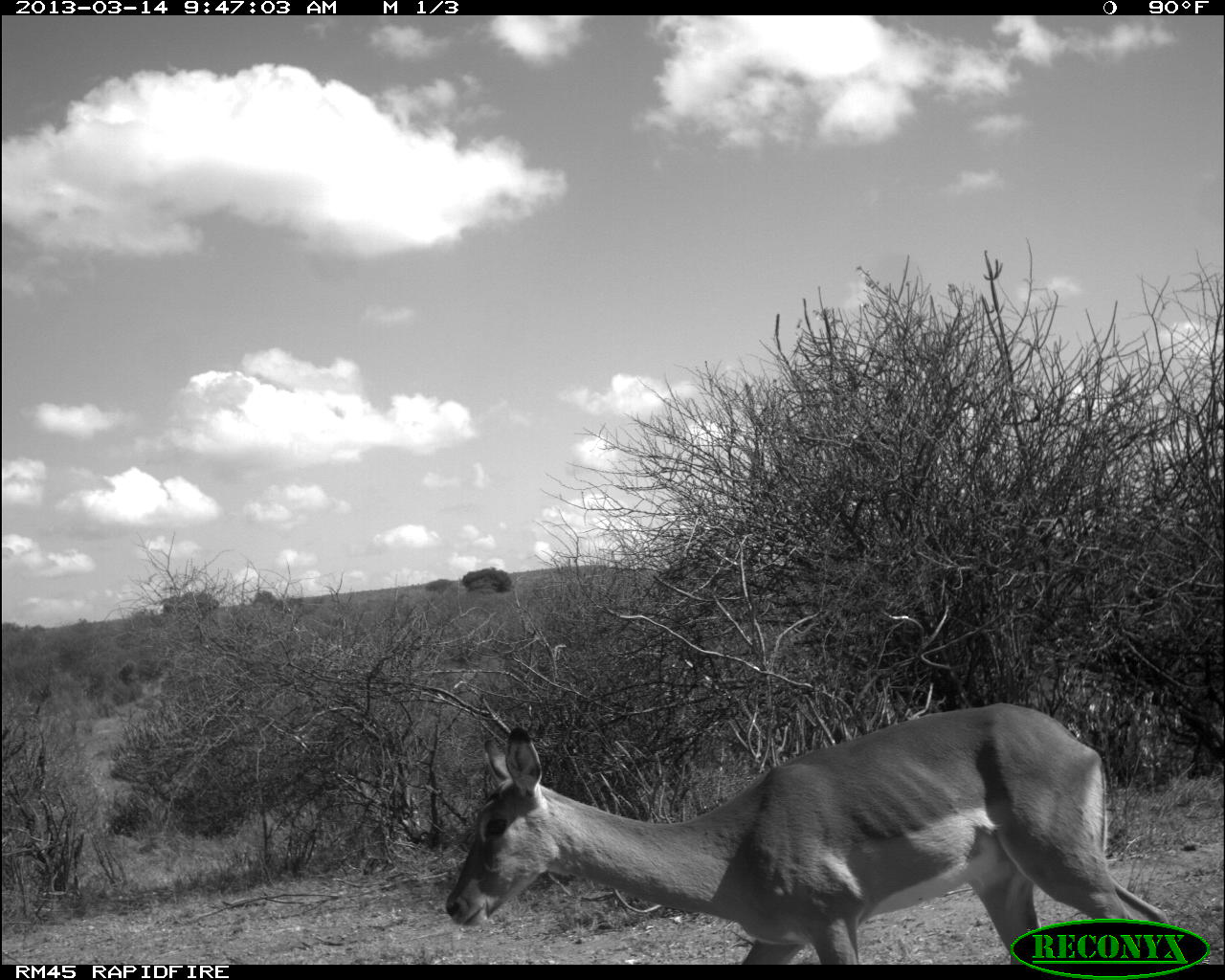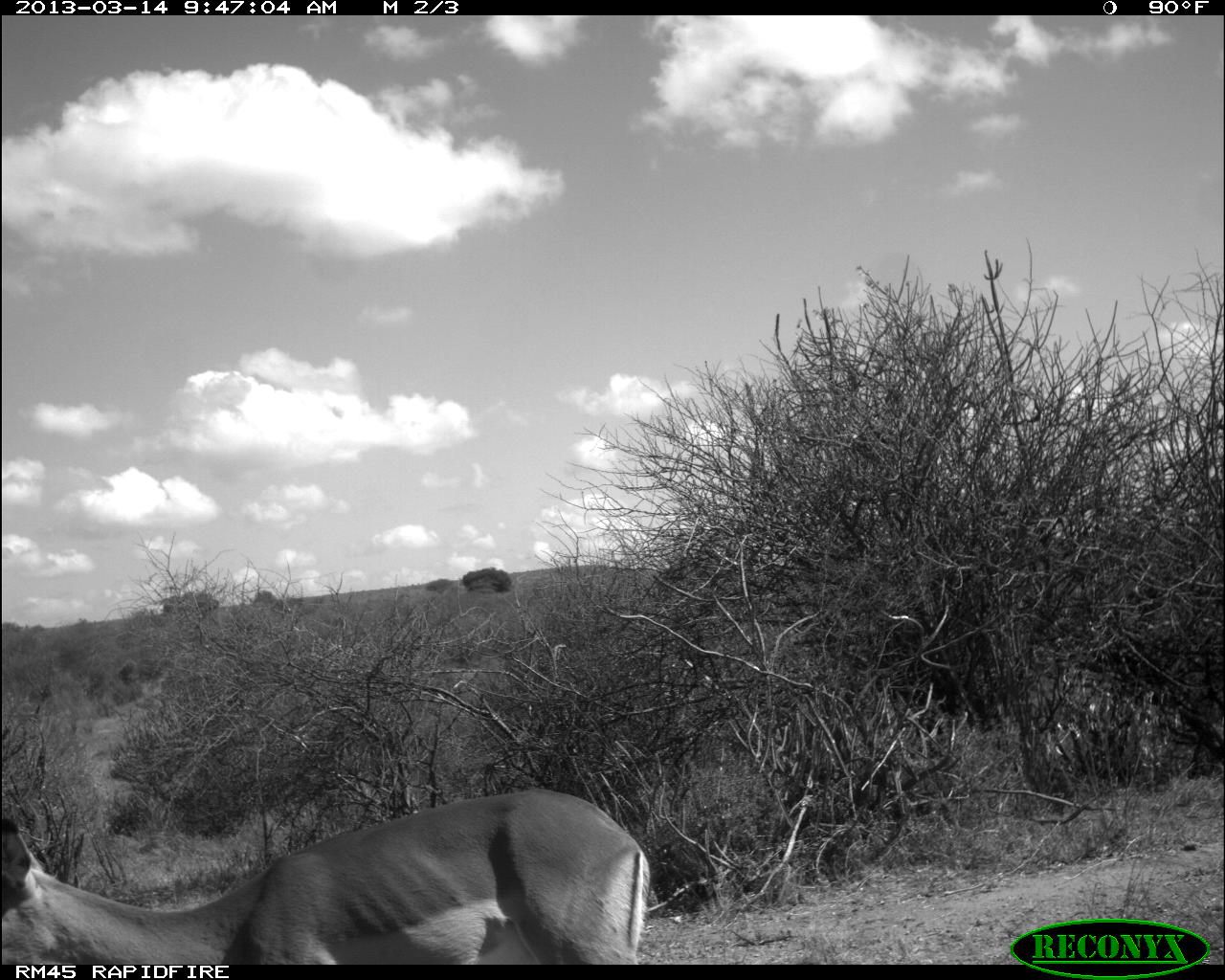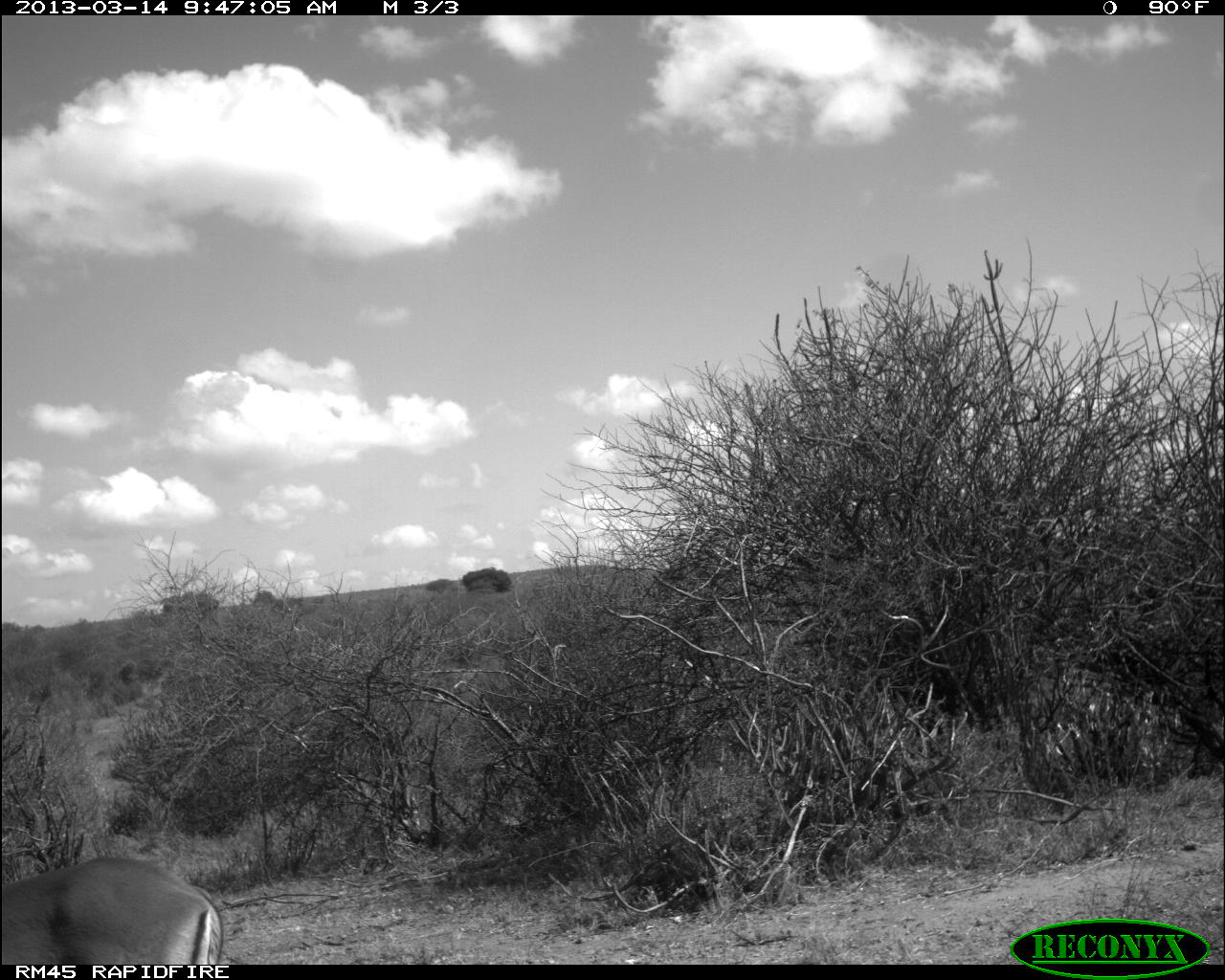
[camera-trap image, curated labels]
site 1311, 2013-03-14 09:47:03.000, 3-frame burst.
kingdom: Animalia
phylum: Chordata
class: Mammalia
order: Artiodactyla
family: Bovidae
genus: Aepyceros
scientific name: Aepyceros melampus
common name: impala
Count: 1.